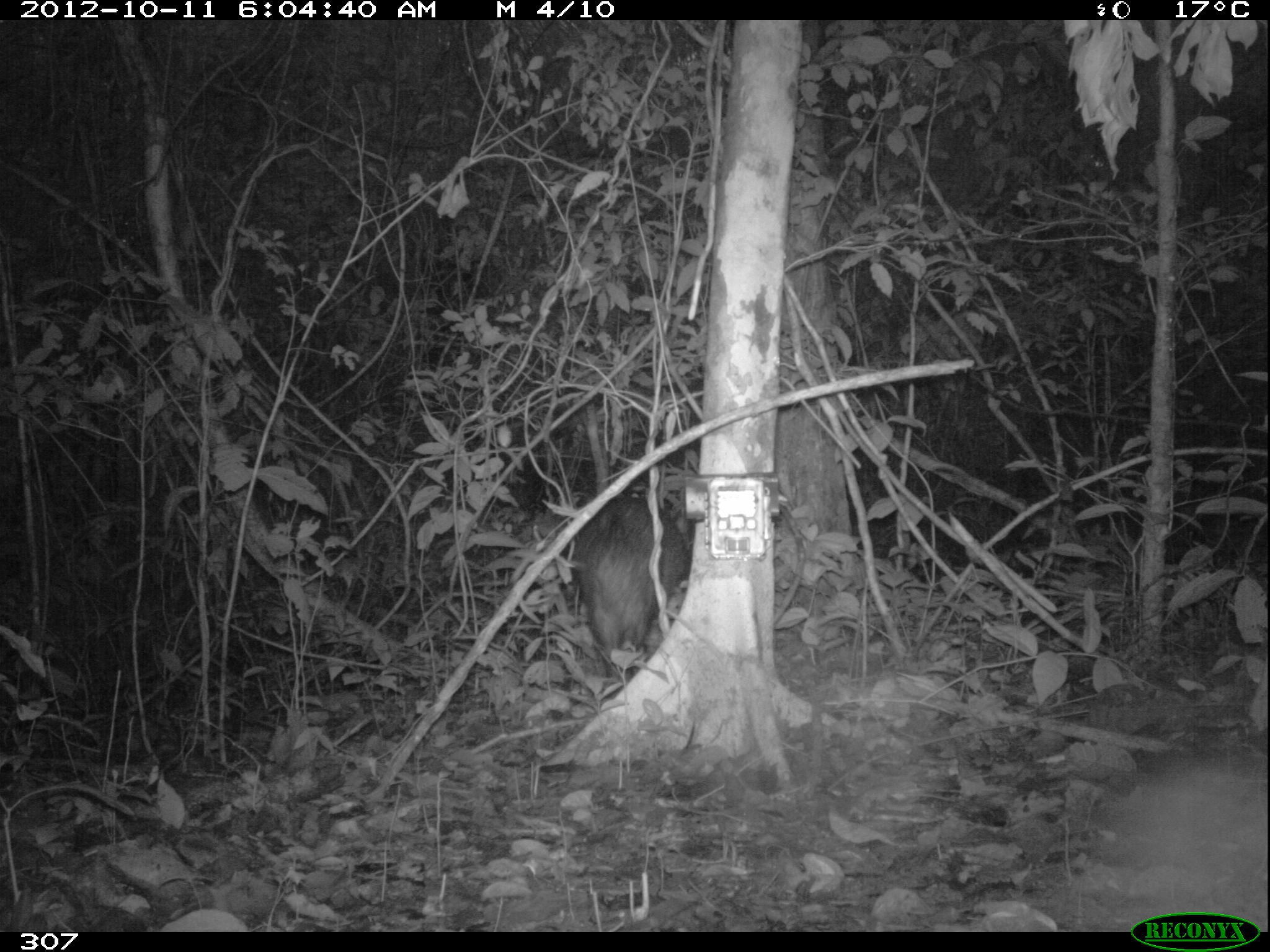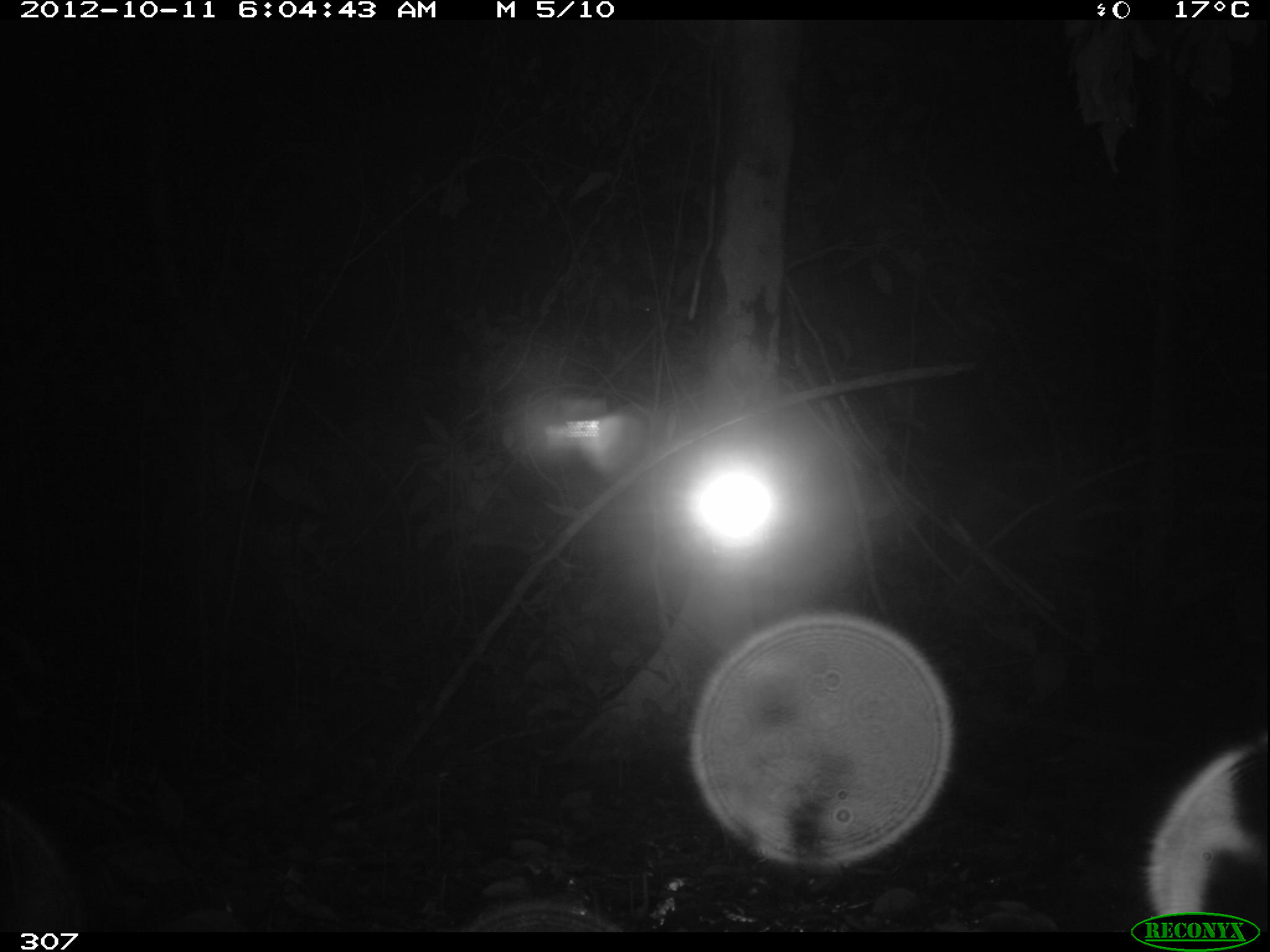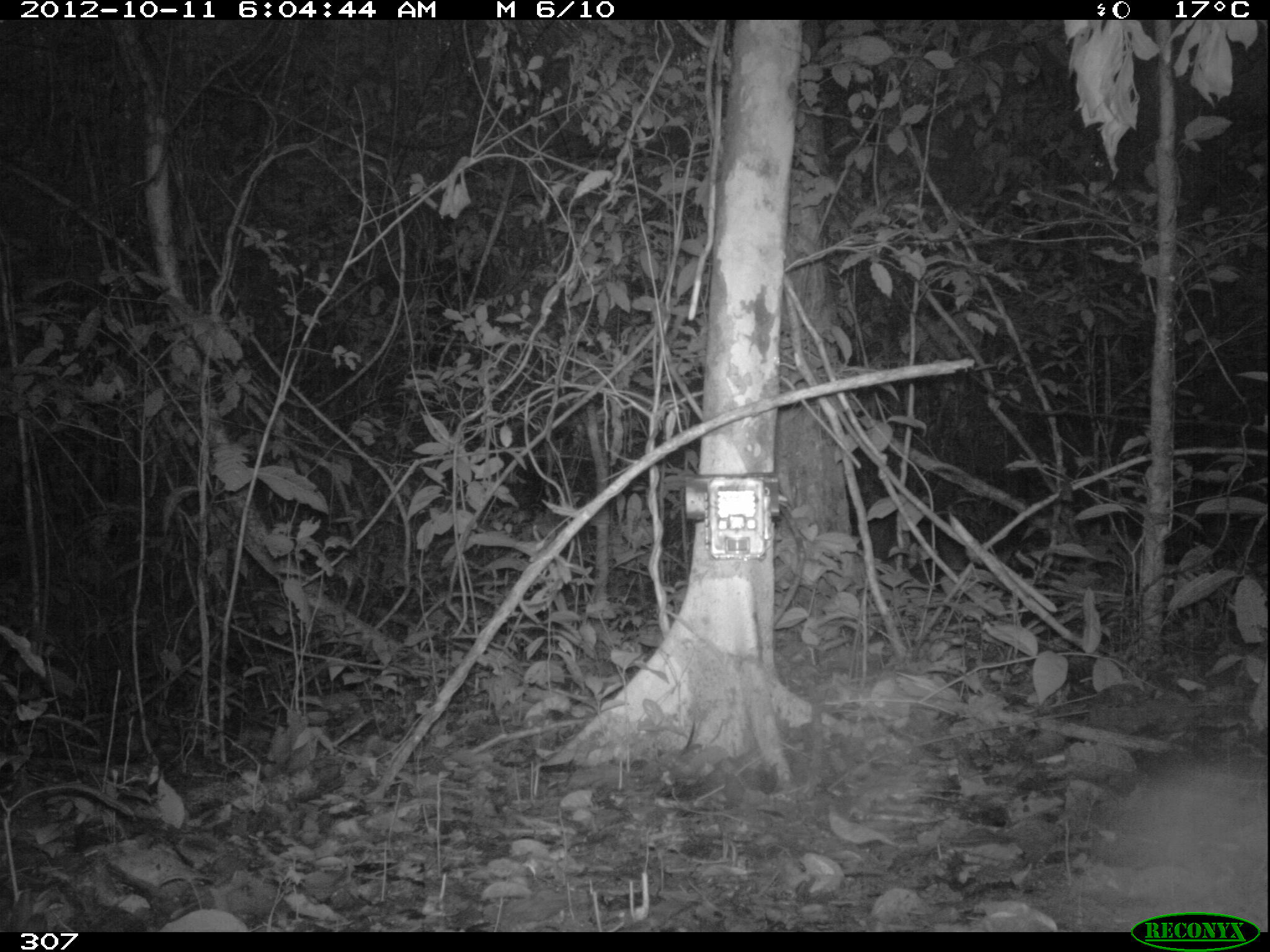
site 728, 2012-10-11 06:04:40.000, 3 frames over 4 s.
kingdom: Animalia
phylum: Chordata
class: Mammalia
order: Artiodactyla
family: Tayassuidae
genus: Tayassu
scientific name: Tayassu pecari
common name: white-lipped peccary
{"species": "Tayassu pecari (white-lipped peccary)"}